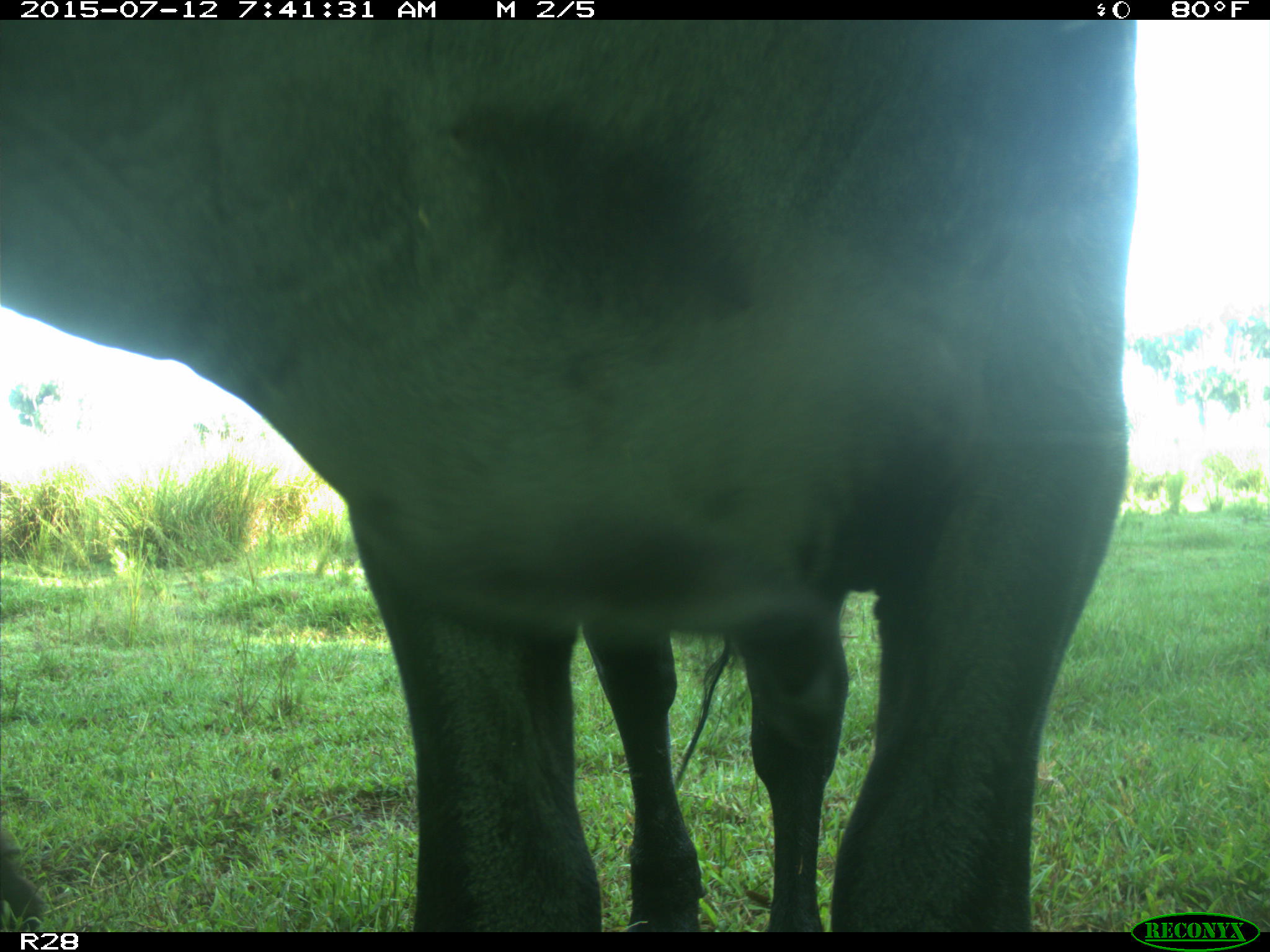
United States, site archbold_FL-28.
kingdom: Animalia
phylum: Chordata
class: Mammalia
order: Artiodactyla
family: Bovidae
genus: Bos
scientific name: Bos taurus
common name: domestic cow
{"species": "Bos taurus (domestic cow)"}